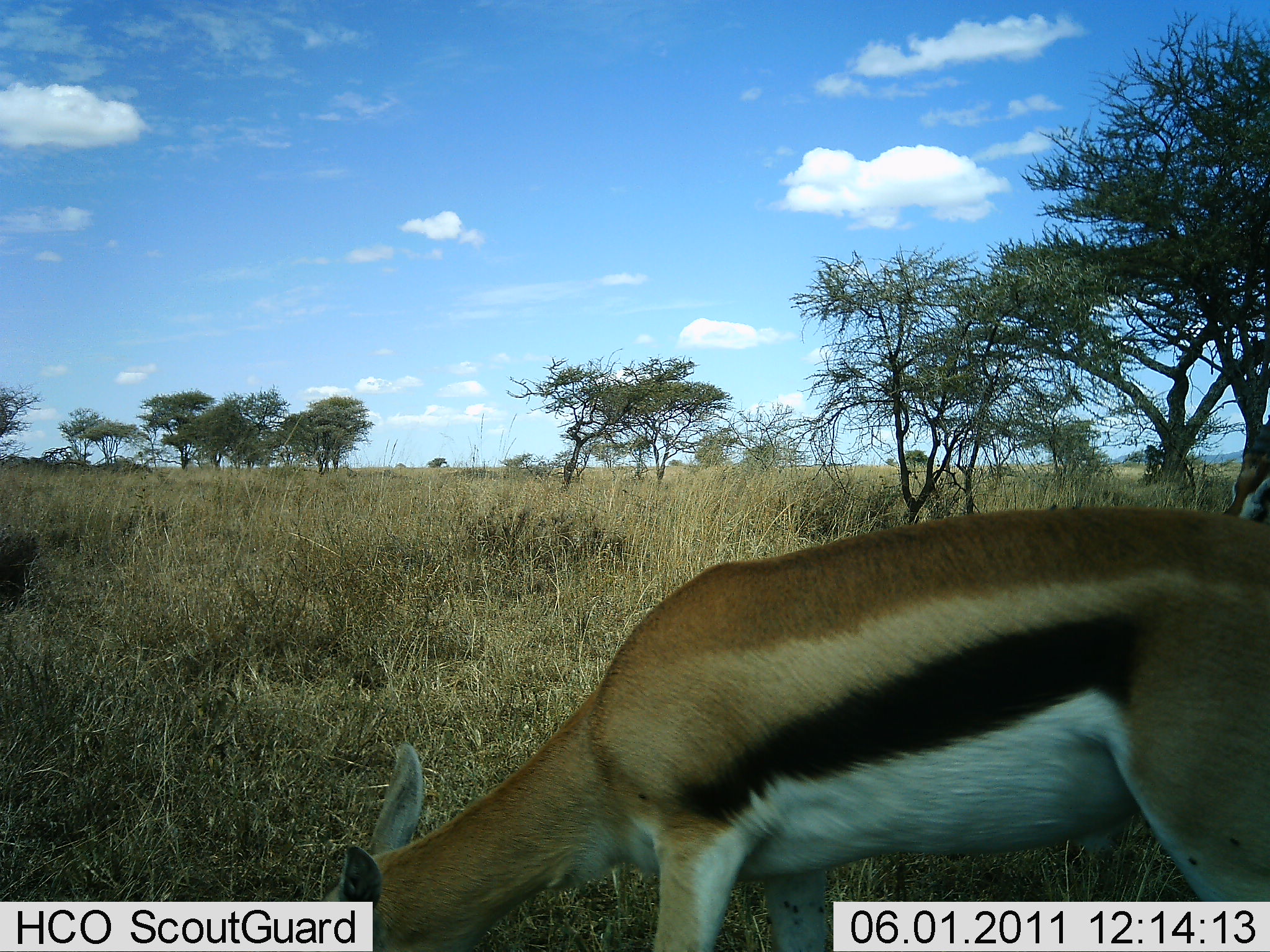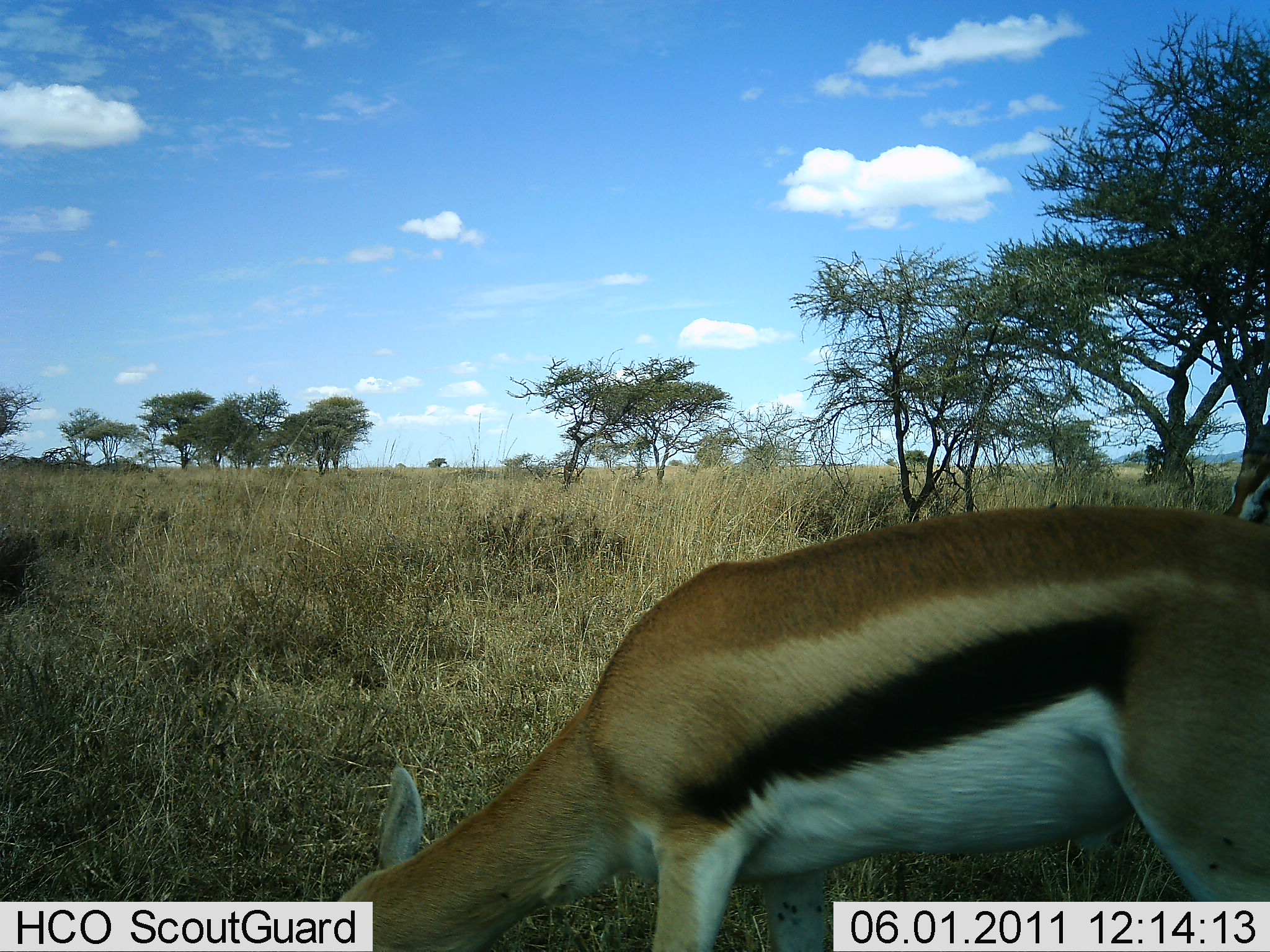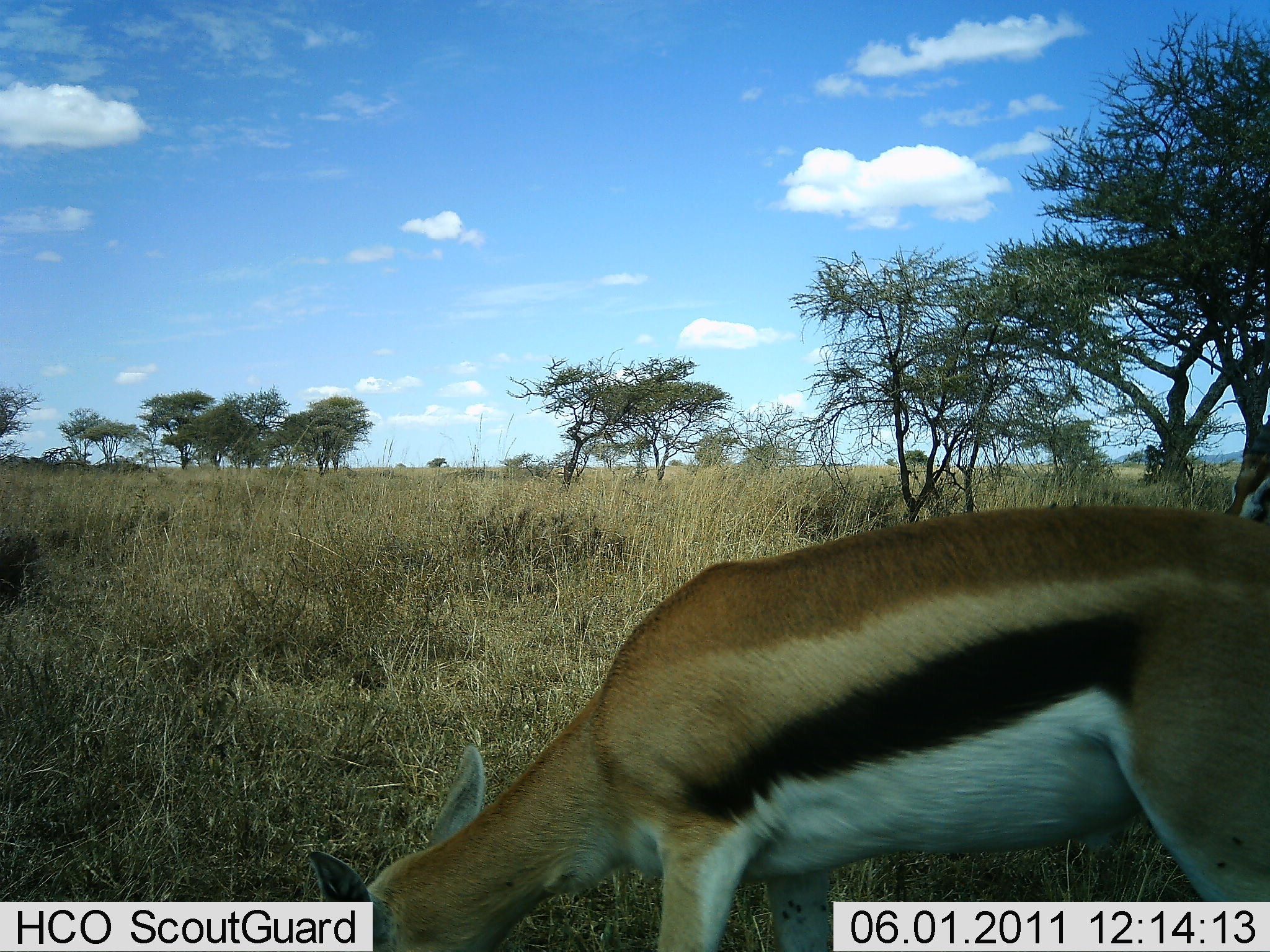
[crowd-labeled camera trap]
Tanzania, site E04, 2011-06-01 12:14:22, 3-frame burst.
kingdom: Animalia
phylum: Chordata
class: Mammalia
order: Artiodactyla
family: Bovidae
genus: Eudorcas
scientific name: Eudorcas thomsonii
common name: thomson's gazelle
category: gazellethomsons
Gazellethomsons (thomson's gazelle) (Eudorcas thomsonii), count 1. Behavior (volunteer vote fractions): standing 38%, resting 0%, moving 0%, interacting 8%. Young present (vote fraction): 0%. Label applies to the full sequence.